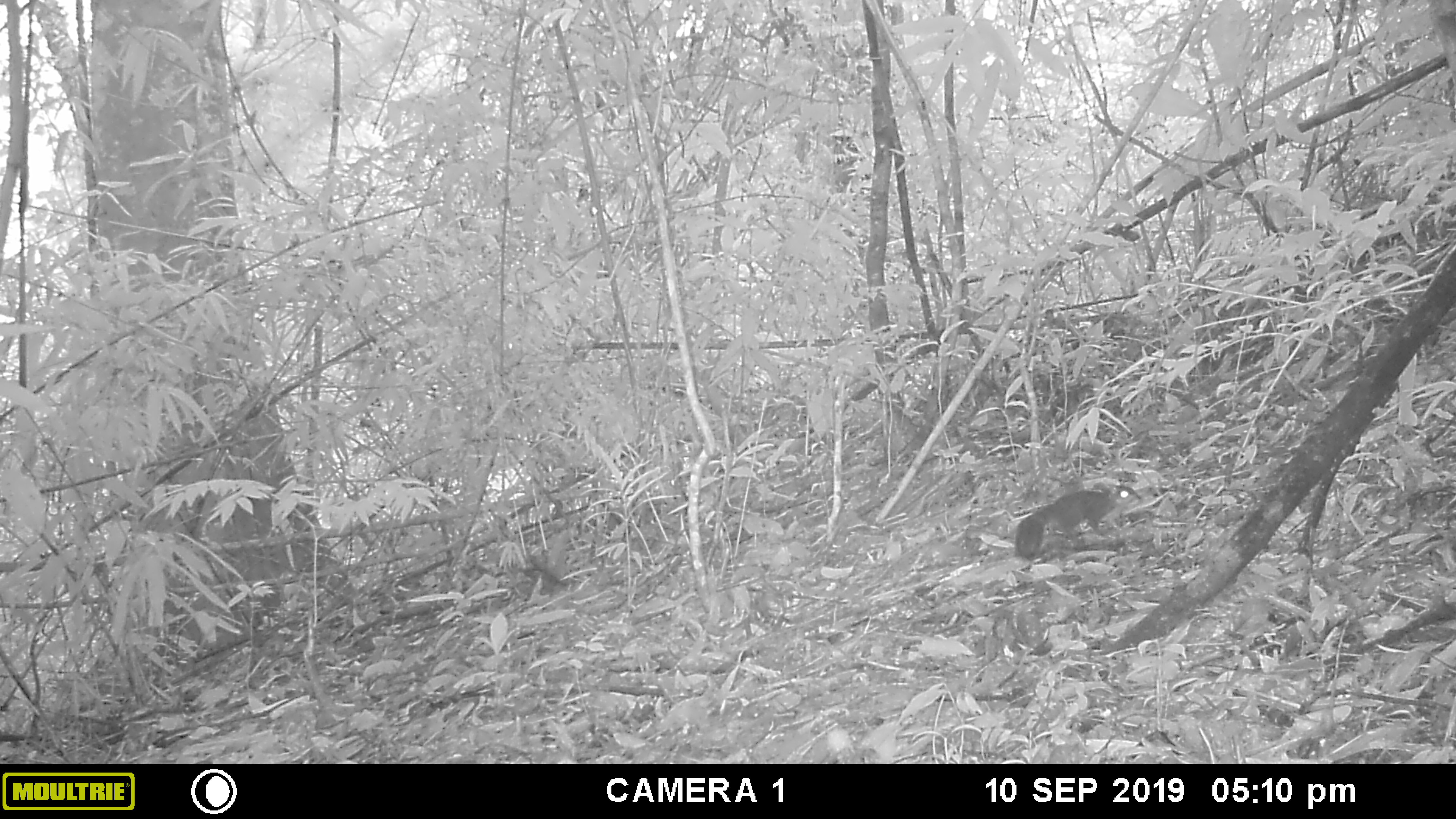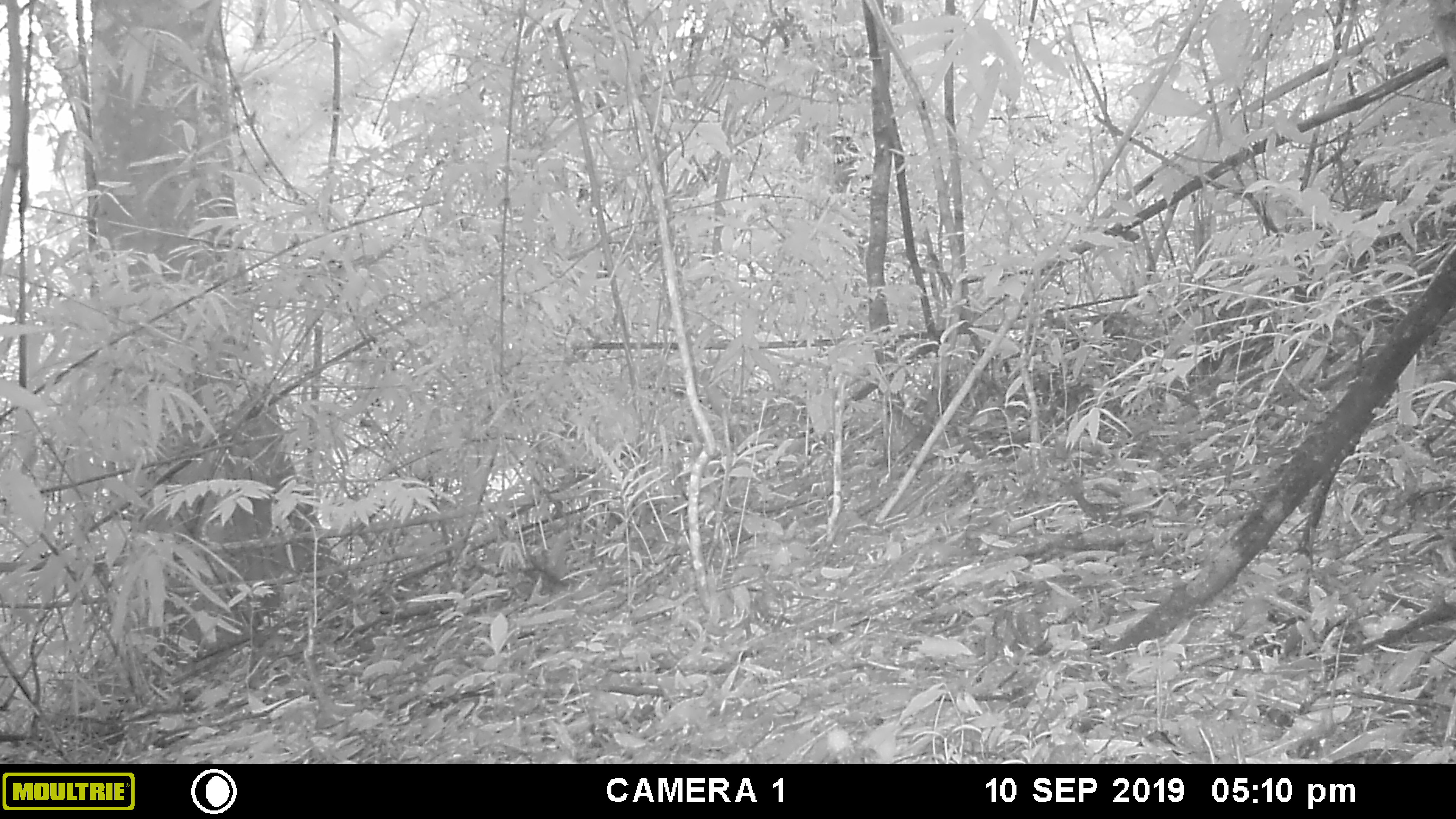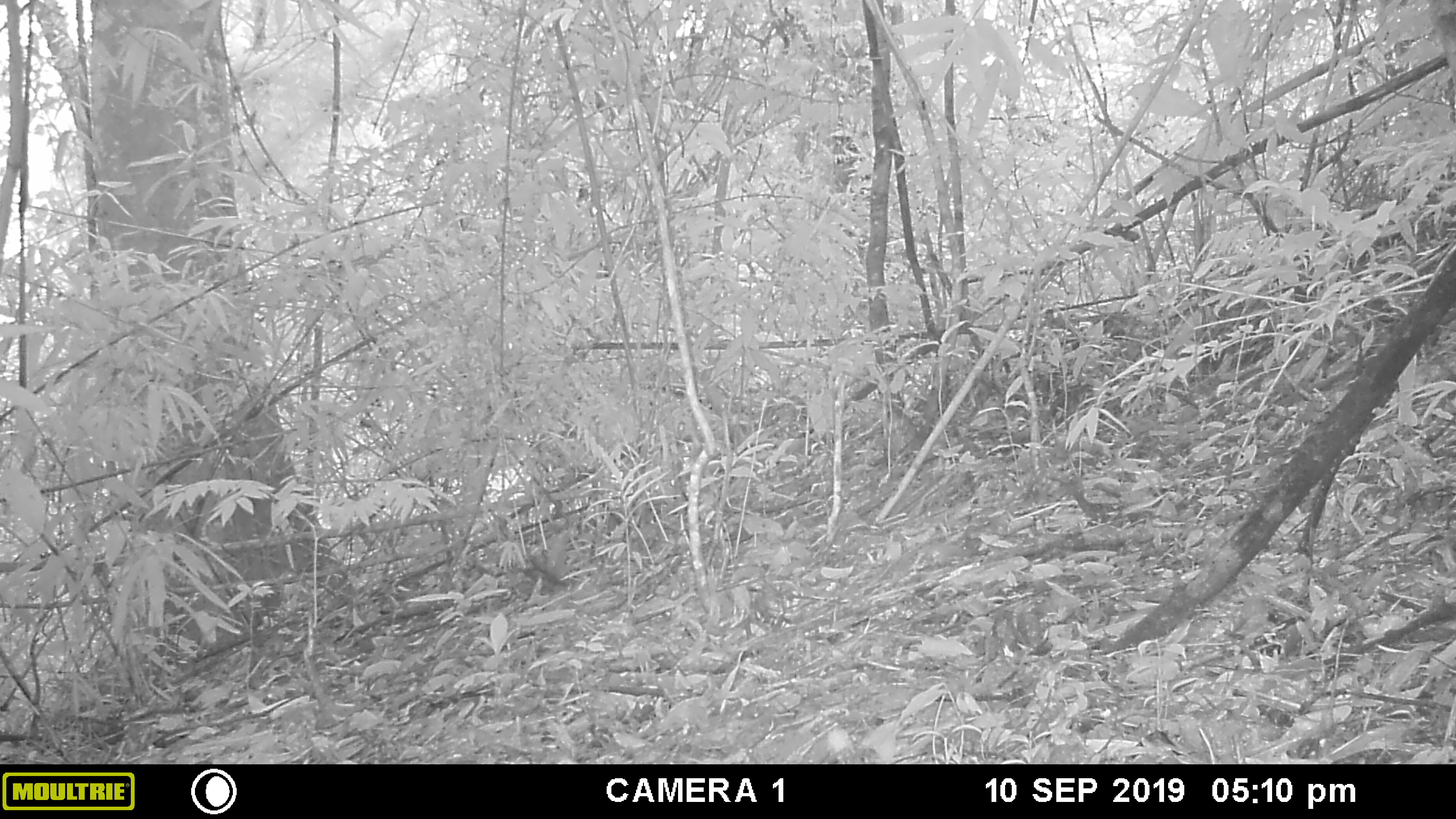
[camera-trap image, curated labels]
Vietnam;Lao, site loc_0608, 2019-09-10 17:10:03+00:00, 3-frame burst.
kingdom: Animalia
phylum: Chordata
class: Mammalia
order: Rodentia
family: Sciuridae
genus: Dremomys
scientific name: Dremomys rufigenis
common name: red-cheeked squirrel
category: red cheeked squirrel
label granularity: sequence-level